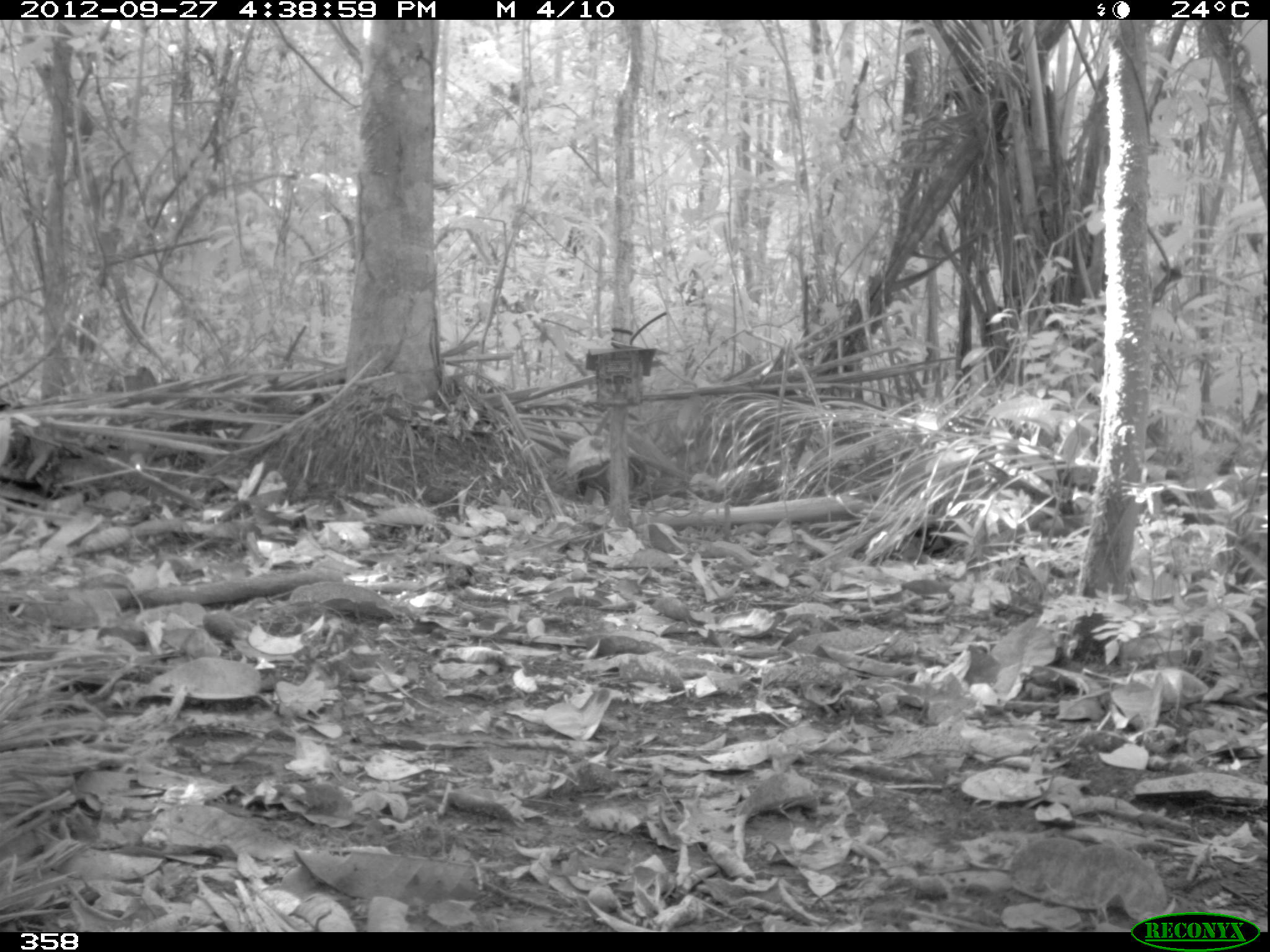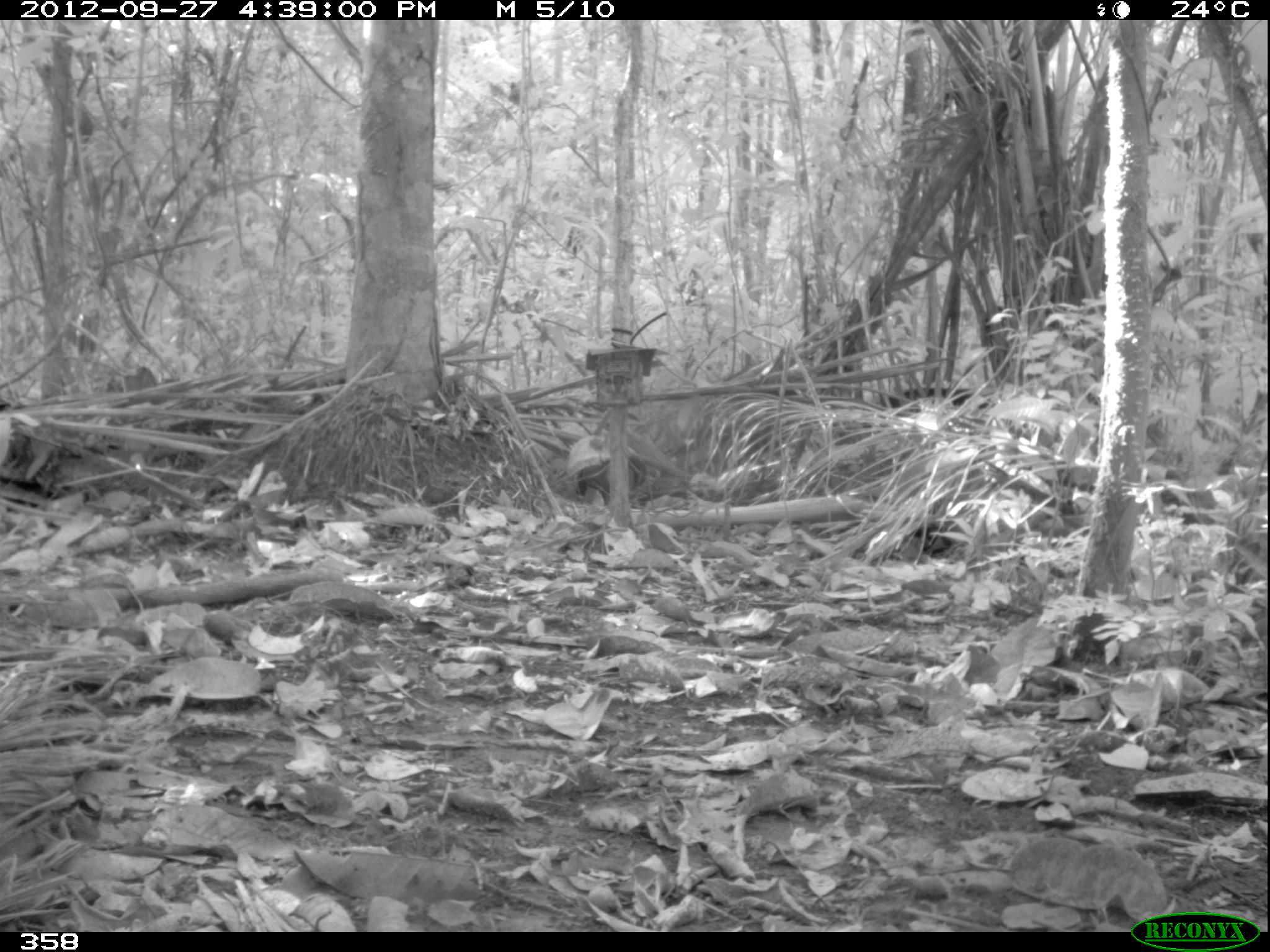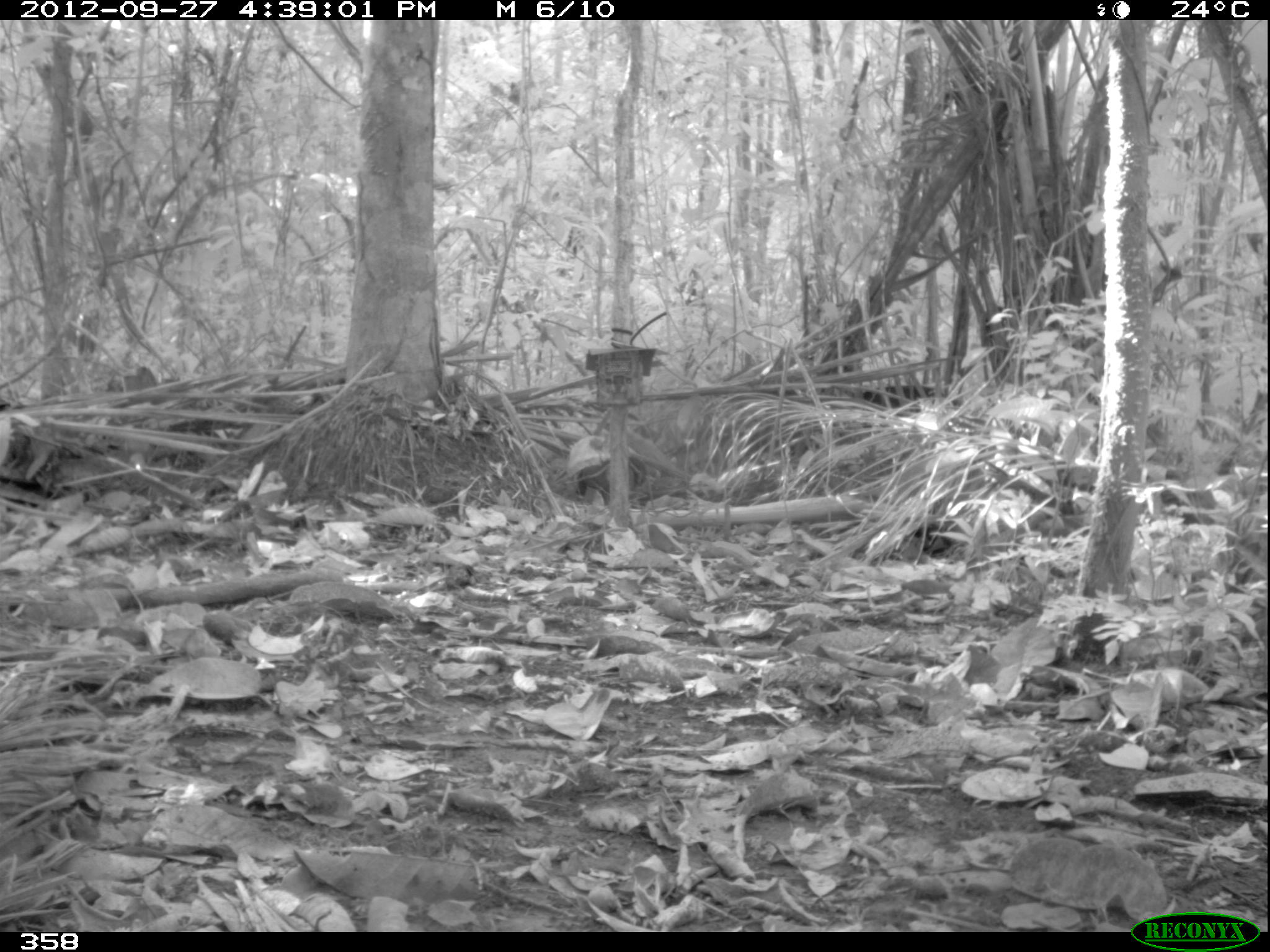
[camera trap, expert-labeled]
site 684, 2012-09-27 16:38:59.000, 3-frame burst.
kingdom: Animalia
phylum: Chordata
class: Mammalia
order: Artiodactyla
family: Tayassuidae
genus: Tayassu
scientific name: Tayassu pecari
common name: white-lipped peccary